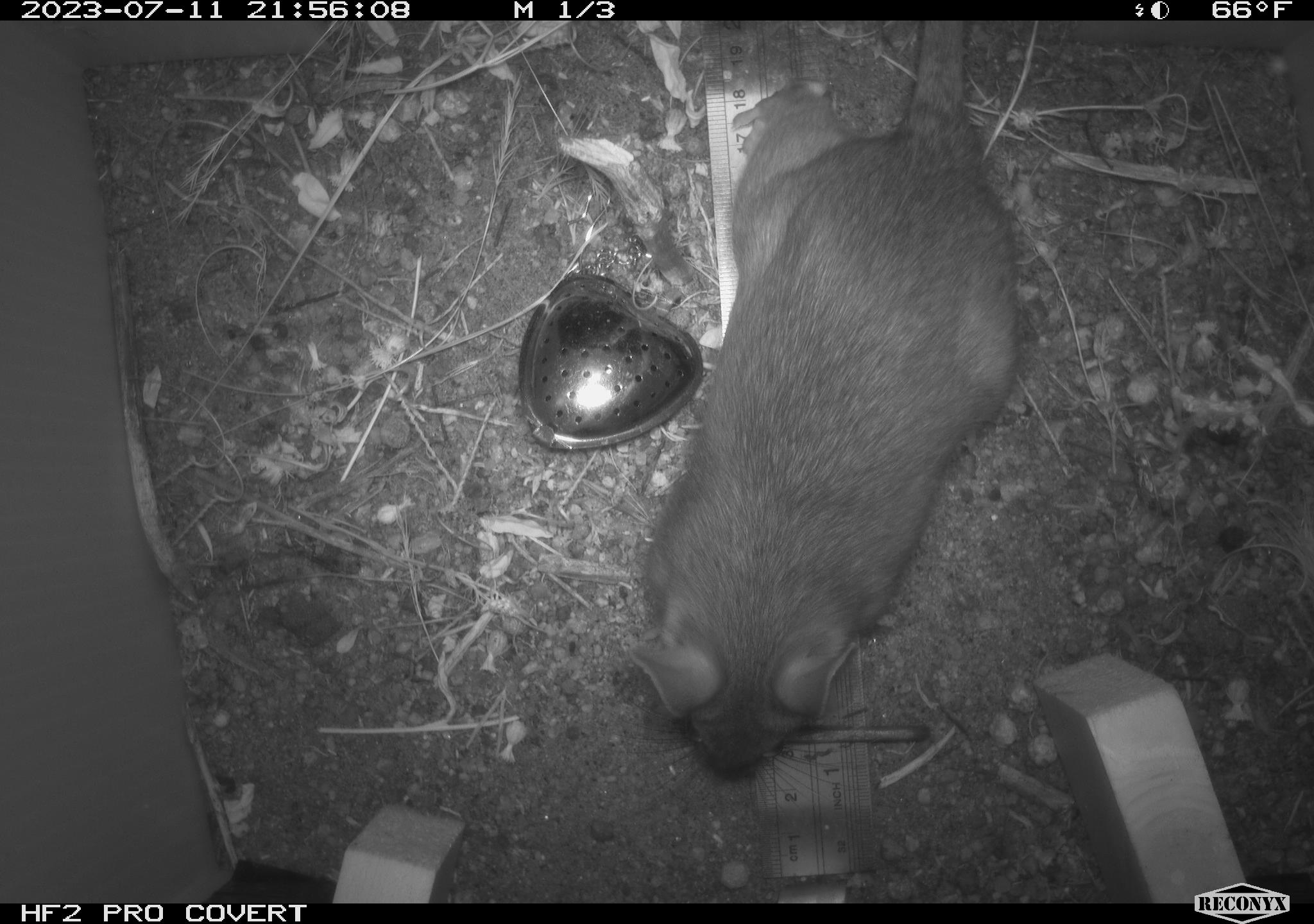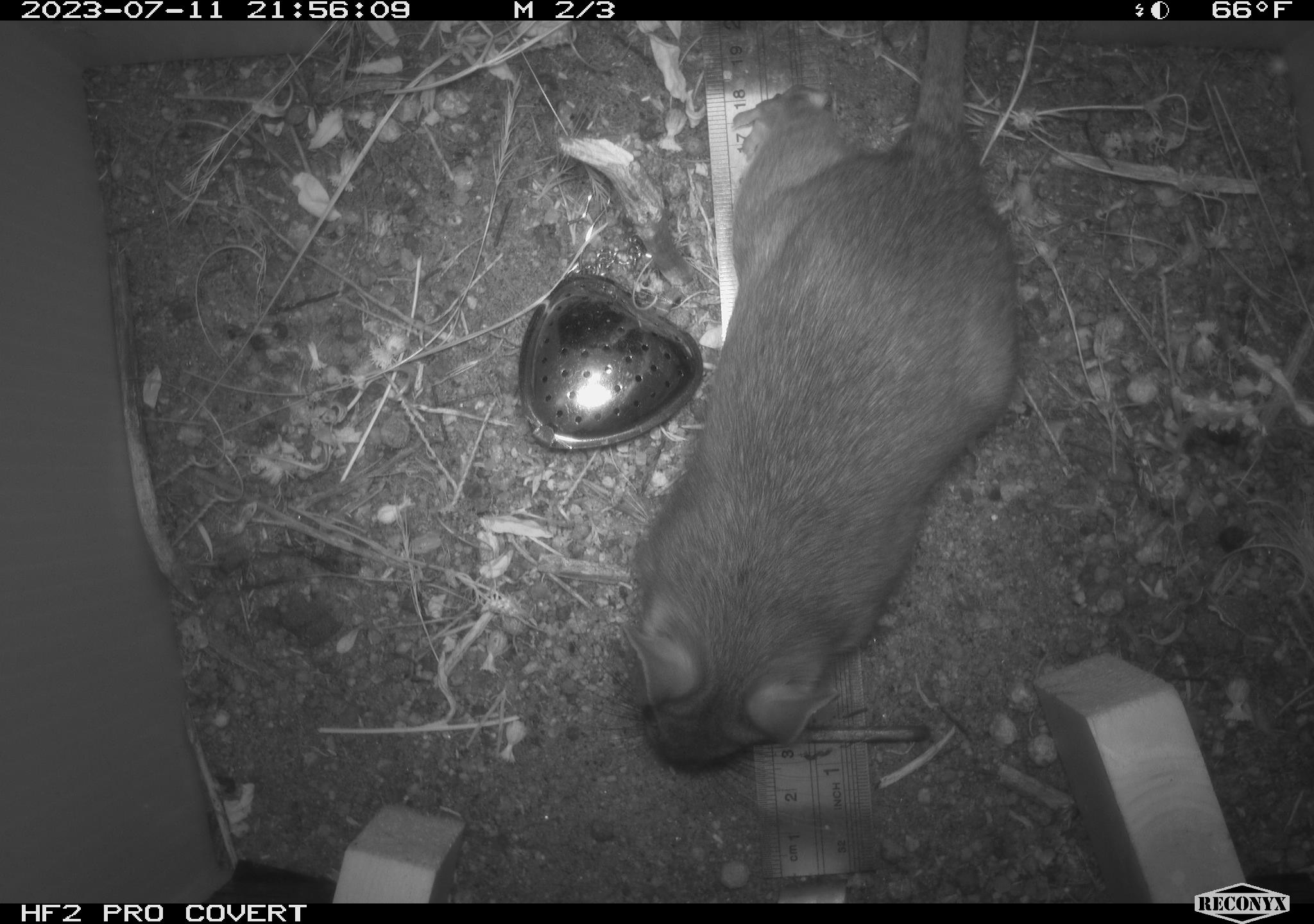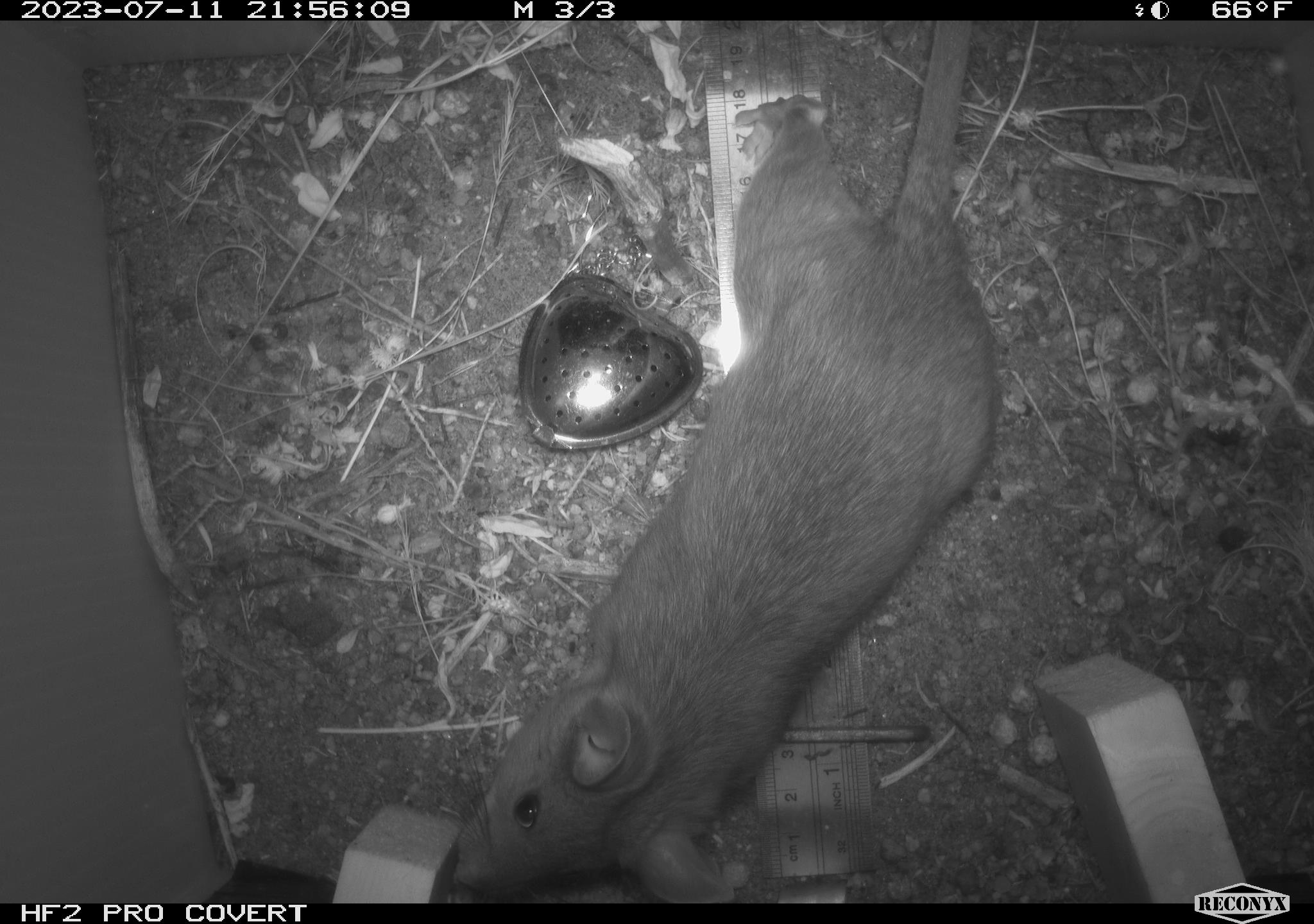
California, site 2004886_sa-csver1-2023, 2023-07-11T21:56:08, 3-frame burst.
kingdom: Animalia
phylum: Chordata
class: Mammalia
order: Rodentia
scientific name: Rodentia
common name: mouse species